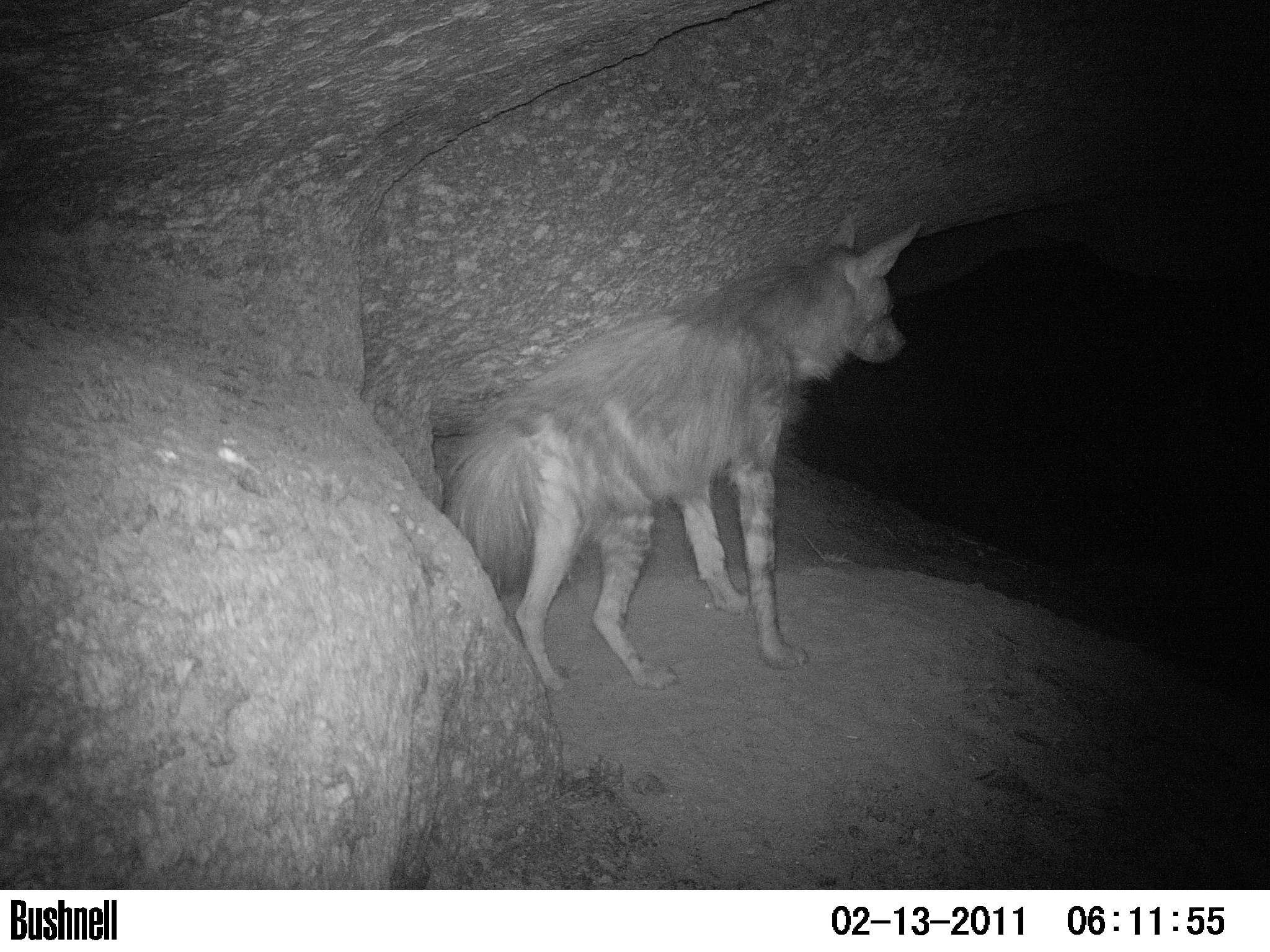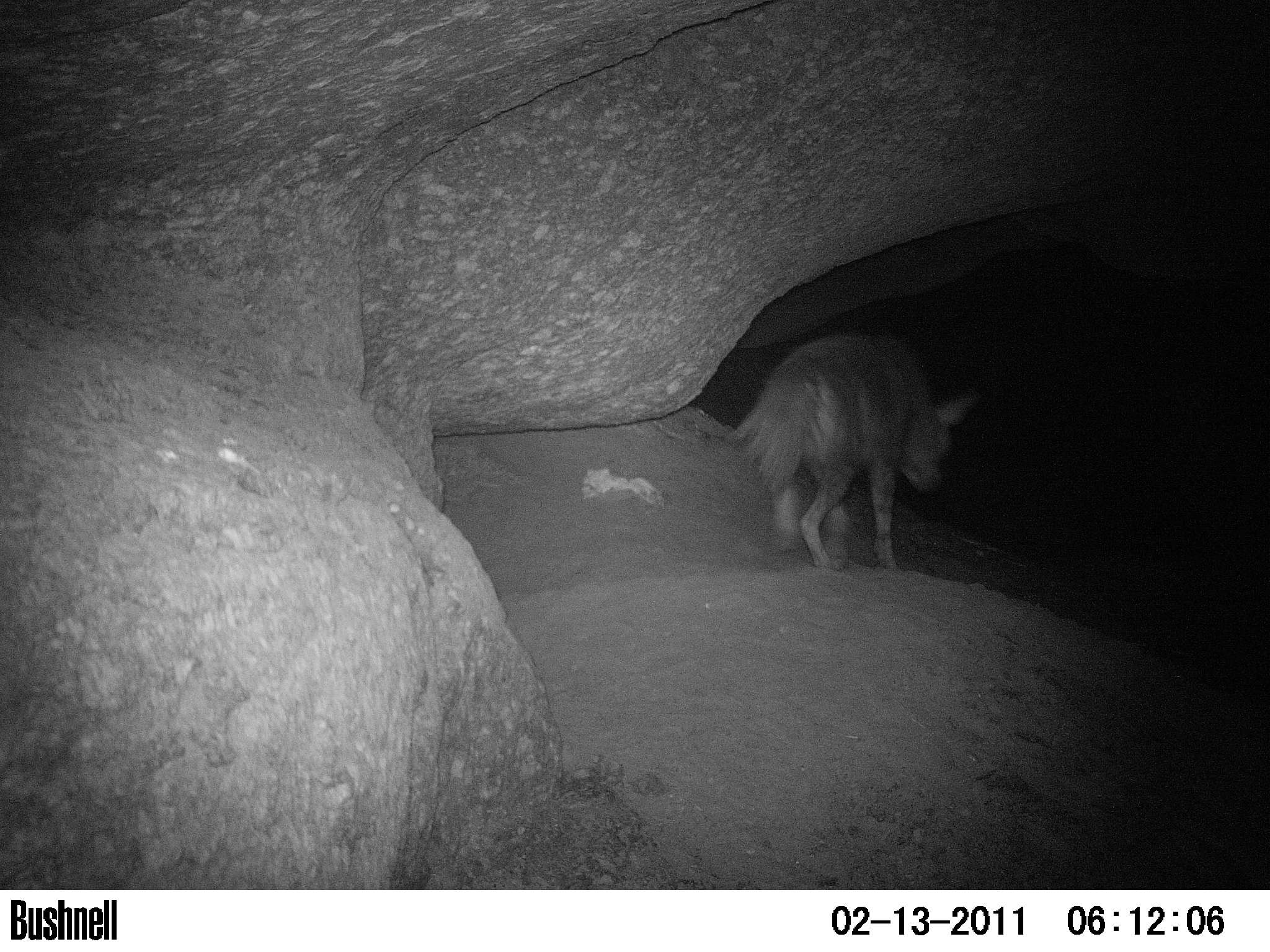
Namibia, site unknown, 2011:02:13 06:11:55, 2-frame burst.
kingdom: Animalia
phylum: Chordata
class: Mammalia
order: Carnivora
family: Hyaenidae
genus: Parahyaena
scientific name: Parahyaena brunnea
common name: brown hyena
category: hyaena brunnea